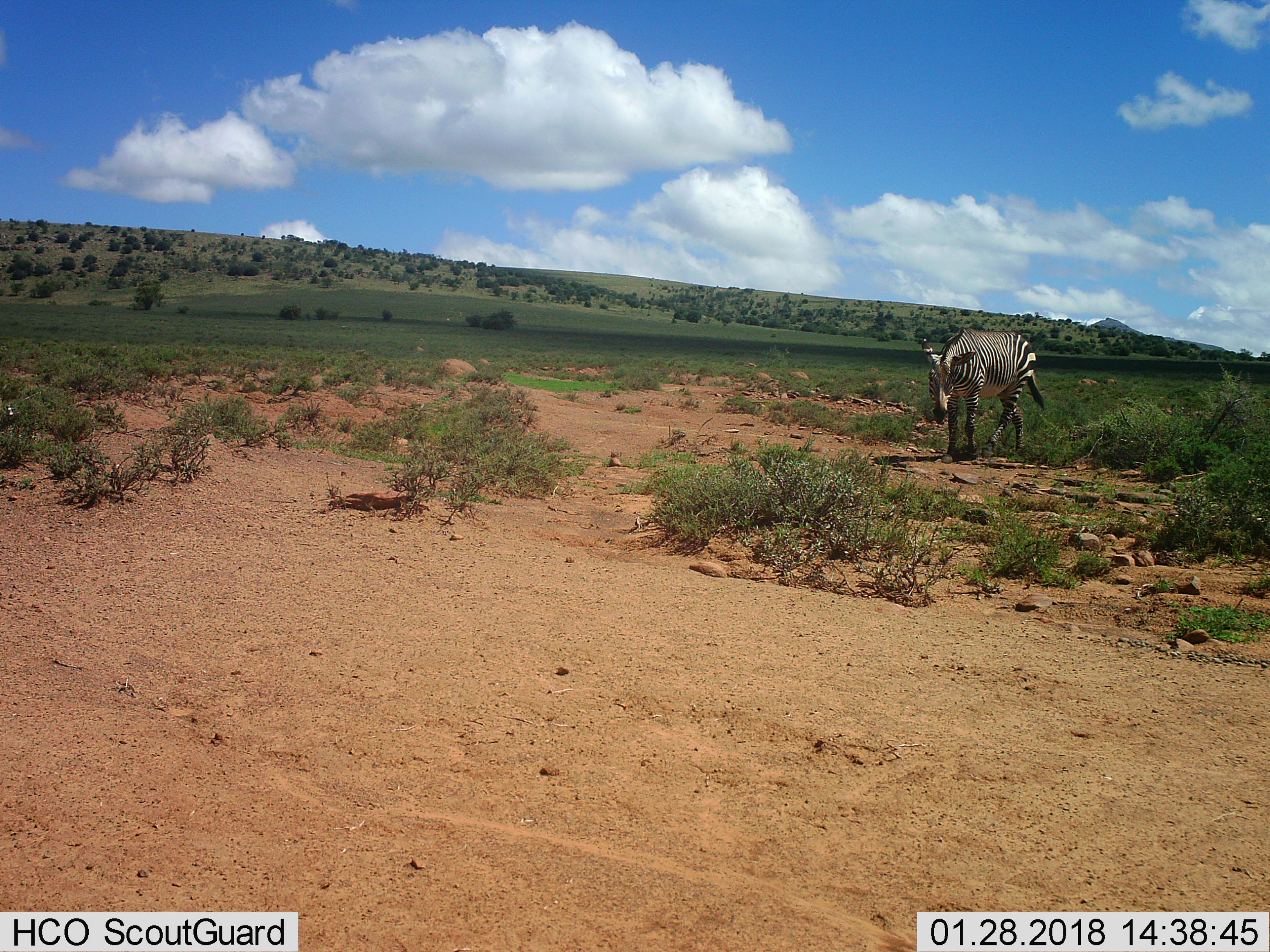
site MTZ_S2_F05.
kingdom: Animalia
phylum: Chordata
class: Mammalia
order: Perissodactyla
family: Equidae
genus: Equus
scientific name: Equus zebra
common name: mountain zebra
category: zebramountain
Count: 1.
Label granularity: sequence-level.